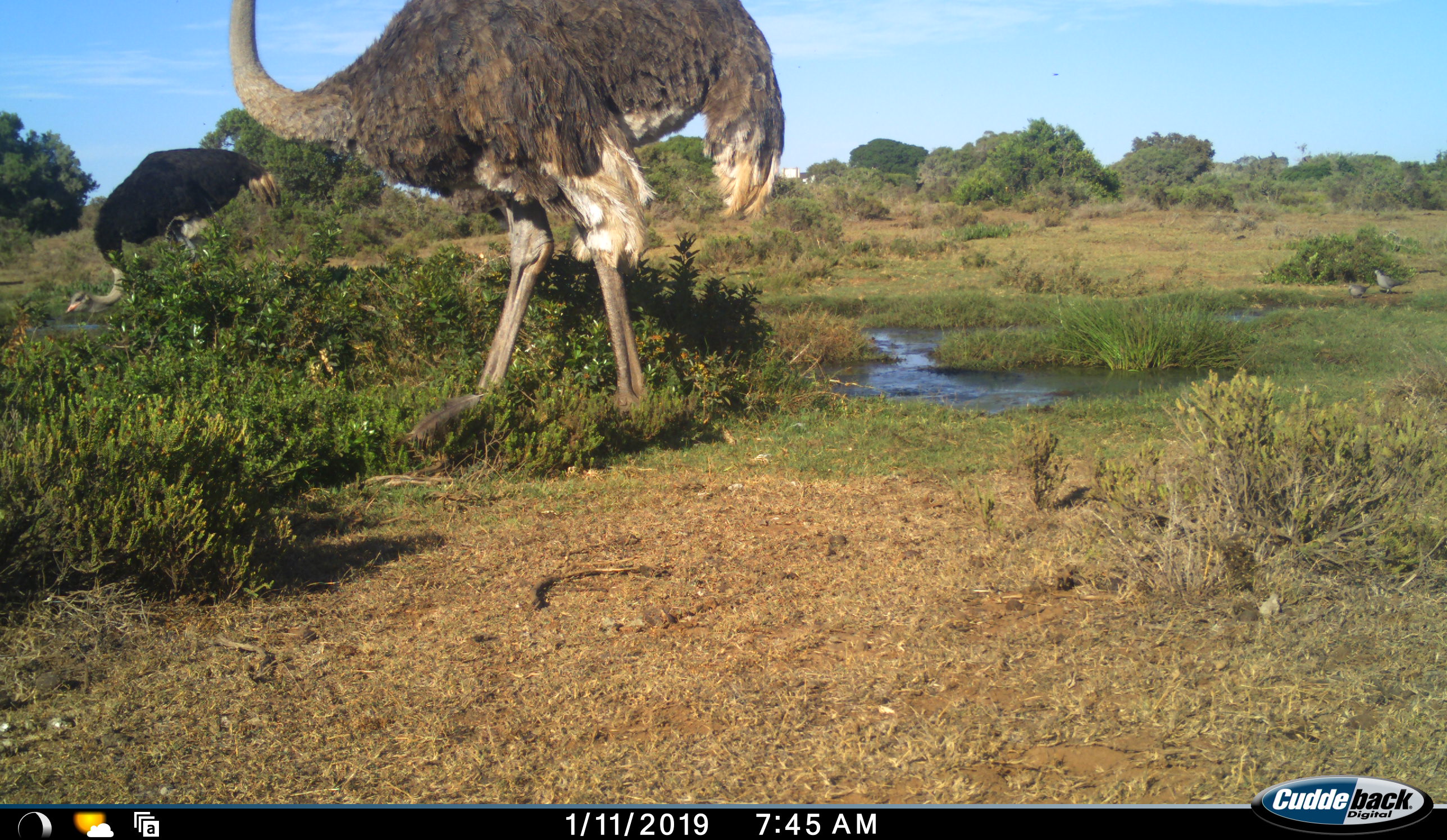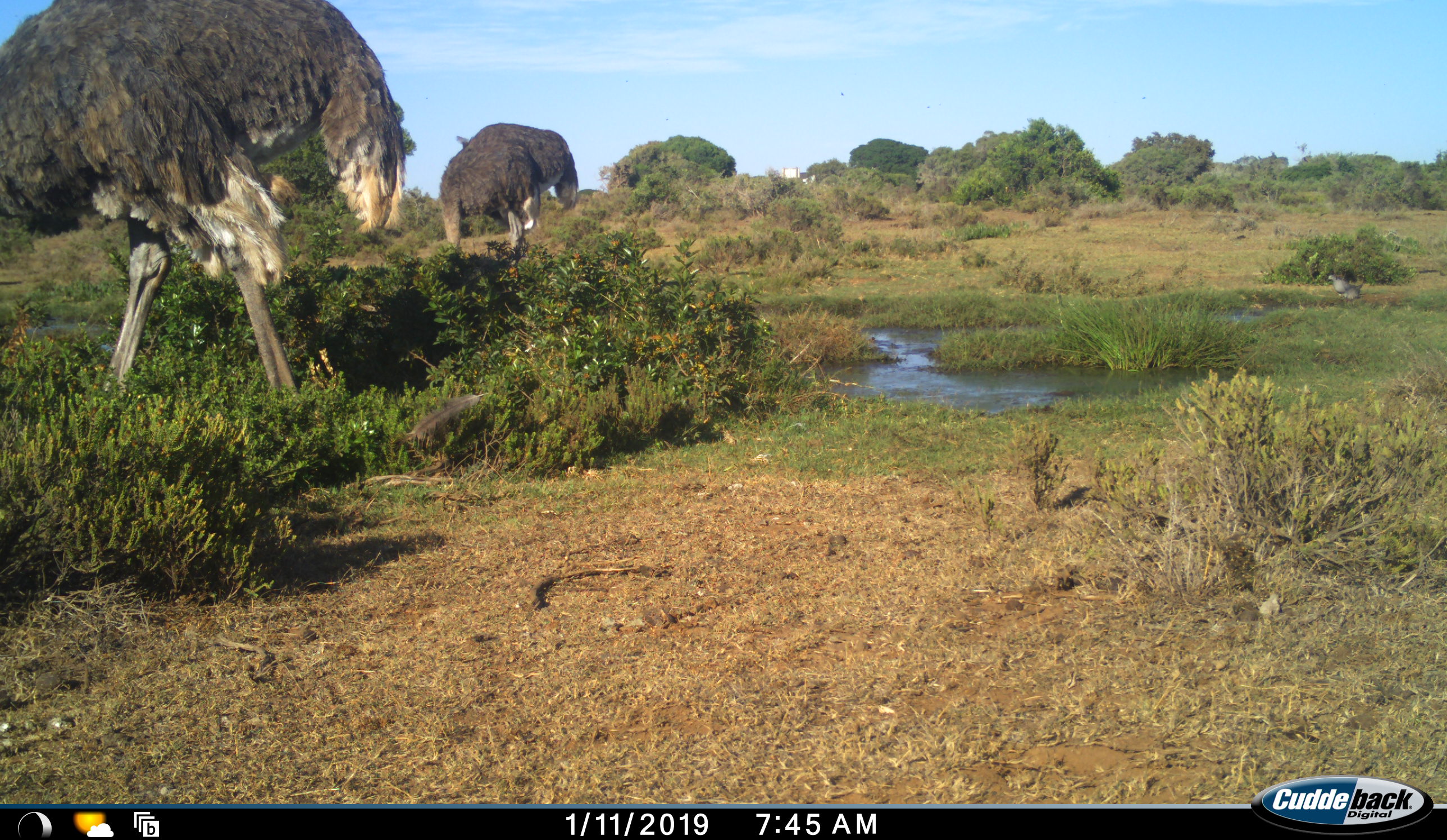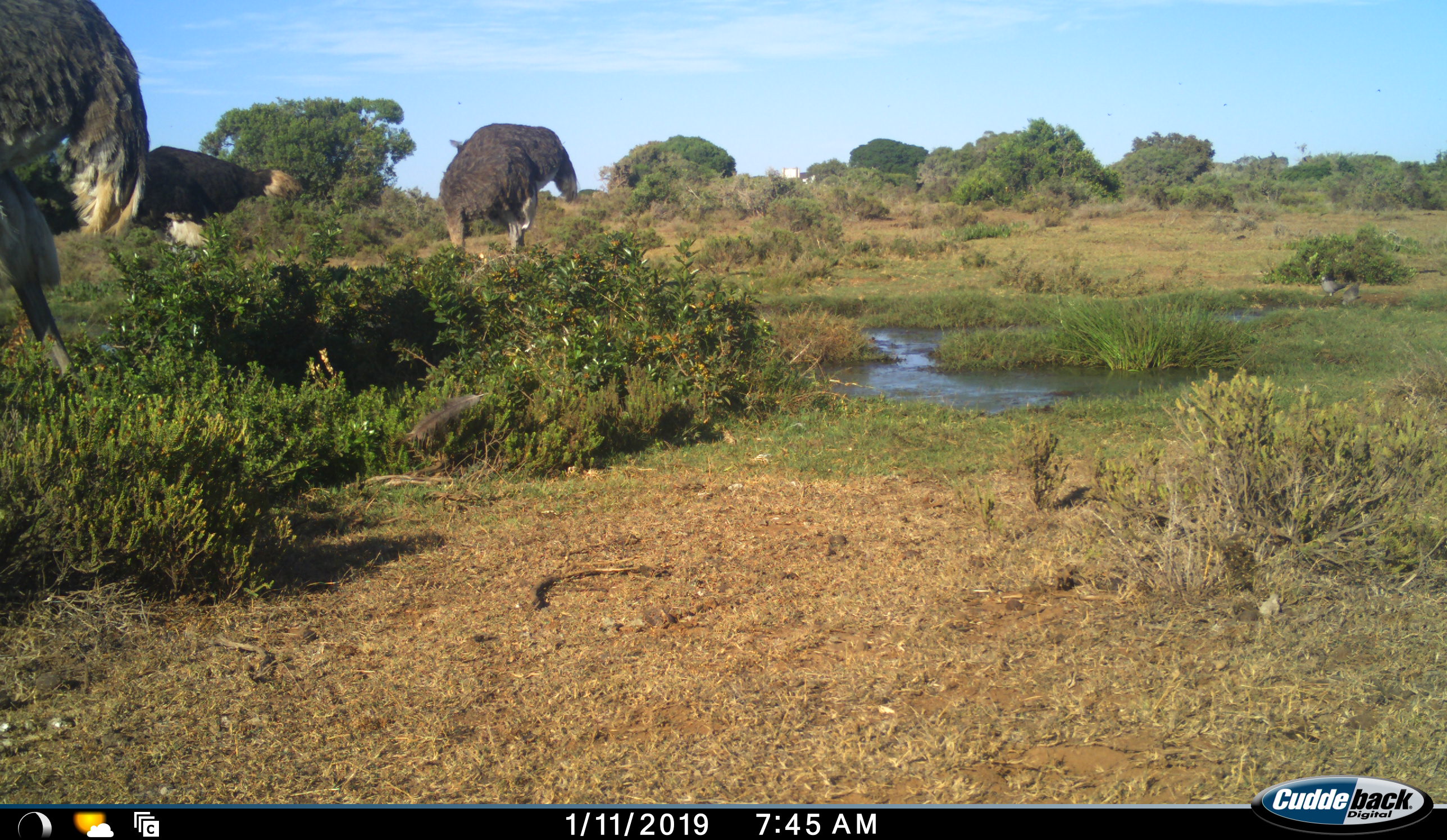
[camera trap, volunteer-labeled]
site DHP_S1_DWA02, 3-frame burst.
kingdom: Animalia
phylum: Chordata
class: Aves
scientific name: Aves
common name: bird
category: birdother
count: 2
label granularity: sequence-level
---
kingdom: Animalia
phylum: Chordata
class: Aves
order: Struthioniformes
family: Struthionidae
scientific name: Struthionidae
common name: ostrich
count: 3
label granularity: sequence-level